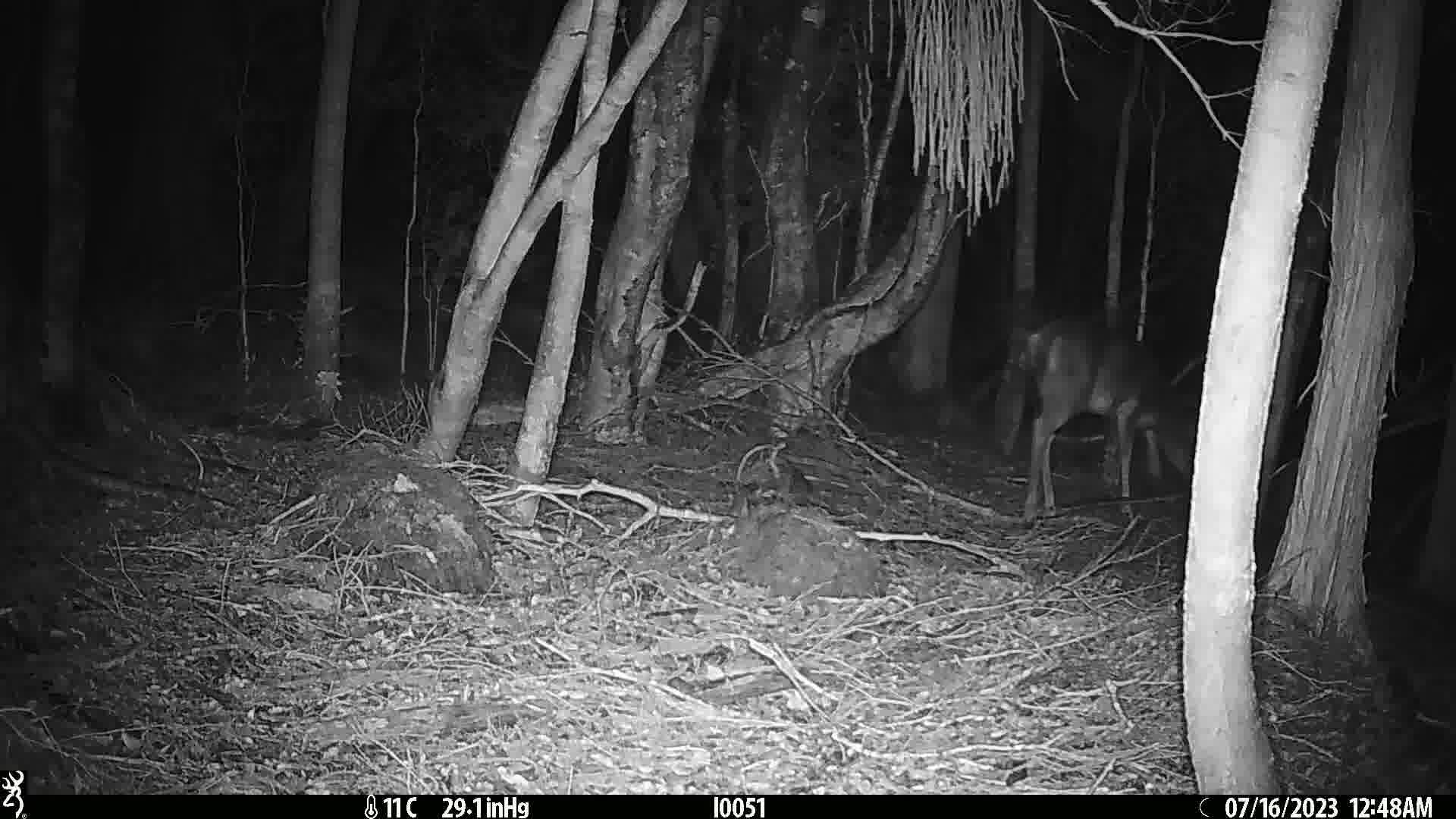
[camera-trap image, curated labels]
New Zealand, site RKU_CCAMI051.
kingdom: Animalia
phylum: Chordata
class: Mammalia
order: Artiodactyla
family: Cervidae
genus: Odocoileus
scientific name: Odocoileus virginianus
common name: white-tailed deer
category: white tailed deer